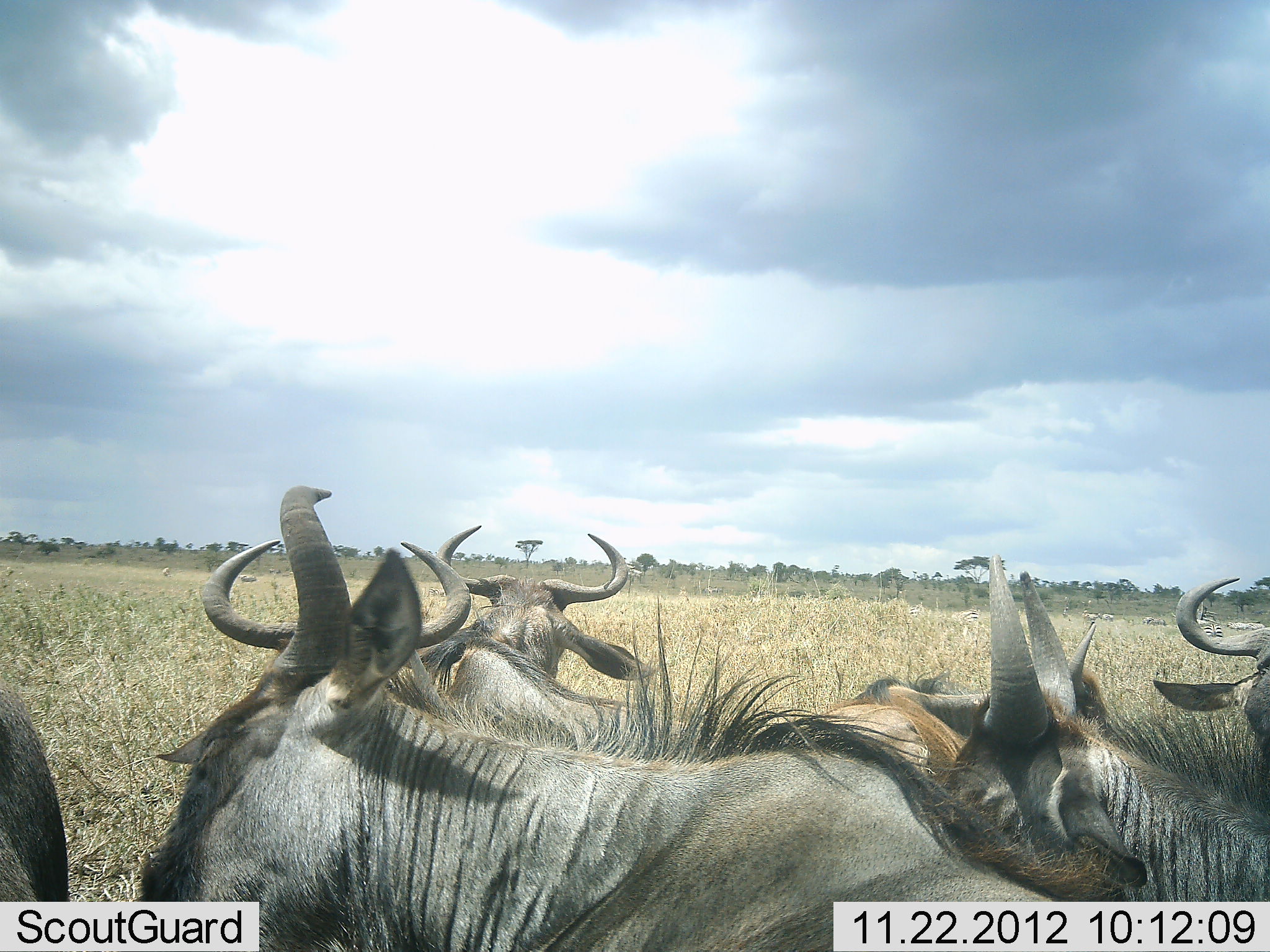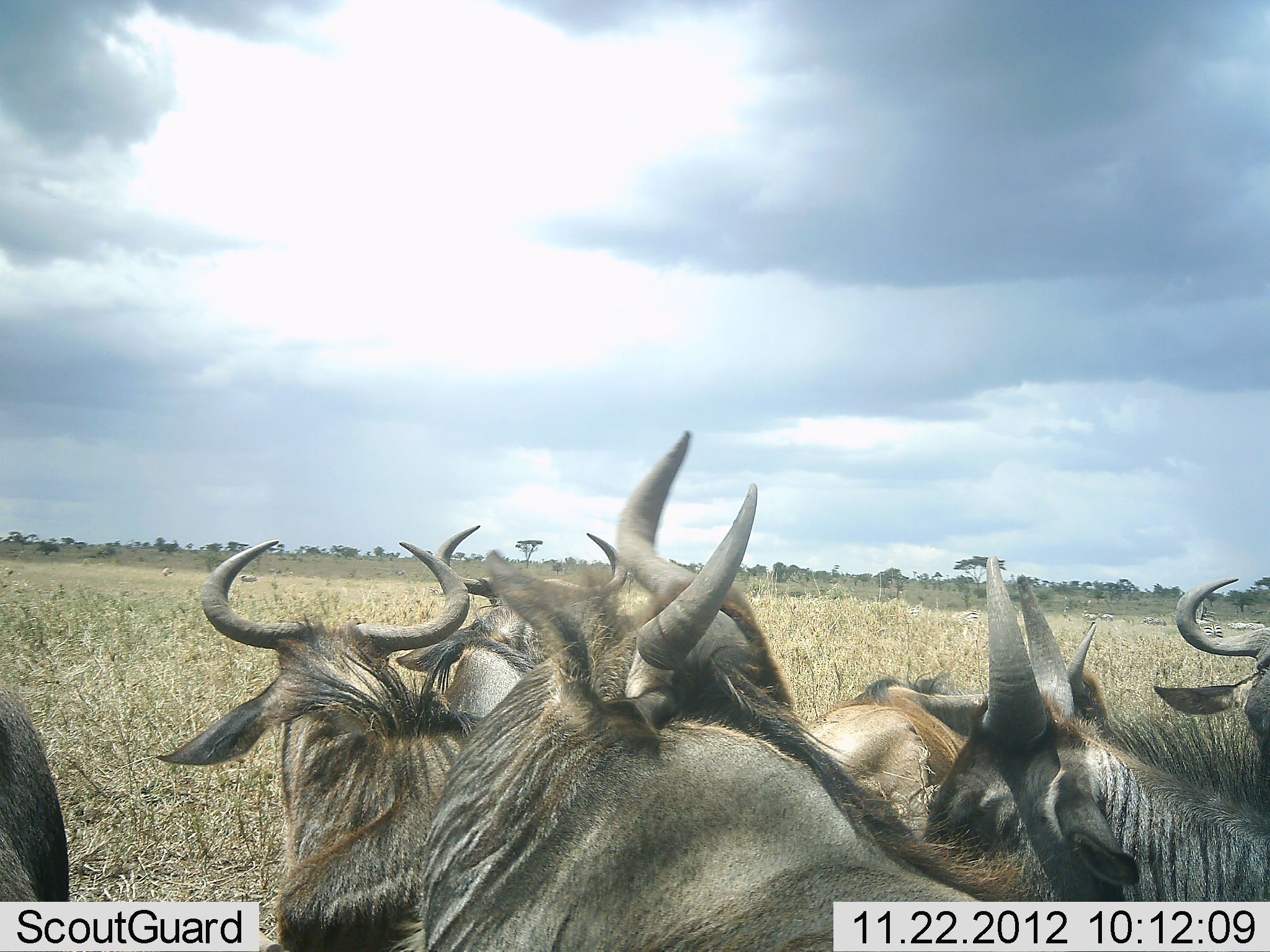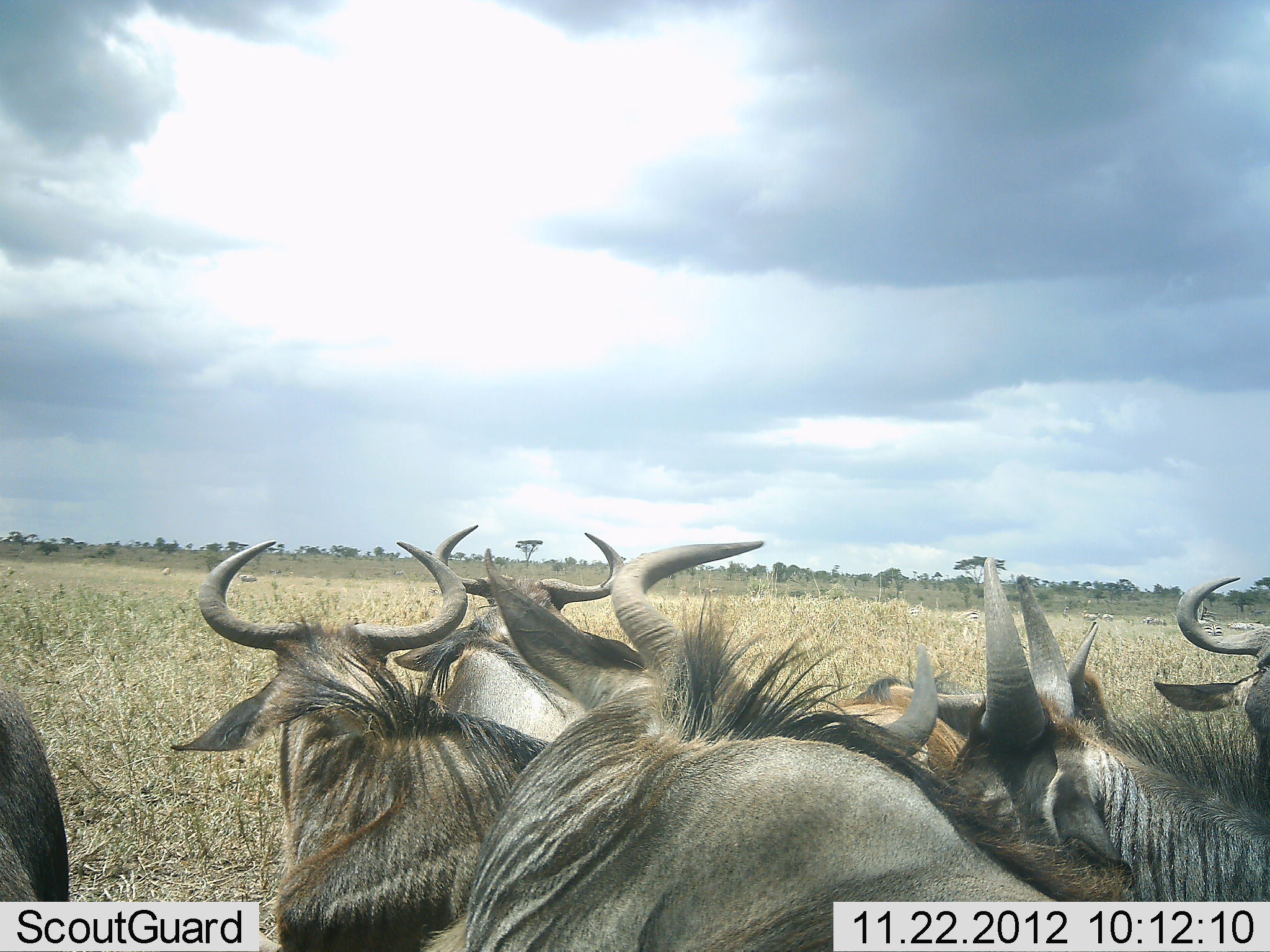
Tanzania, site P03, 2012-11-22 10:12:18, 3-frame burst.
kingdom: Animalia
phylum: Chordata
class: Mammalia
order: Artiodactyla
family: Bovidae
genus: Connochaetes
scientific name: Connochaetes taurinus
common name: blue wildebeest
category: wildebeest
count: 7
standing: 70%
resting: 50%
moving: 10%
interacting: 40%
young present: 0%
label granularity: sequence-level